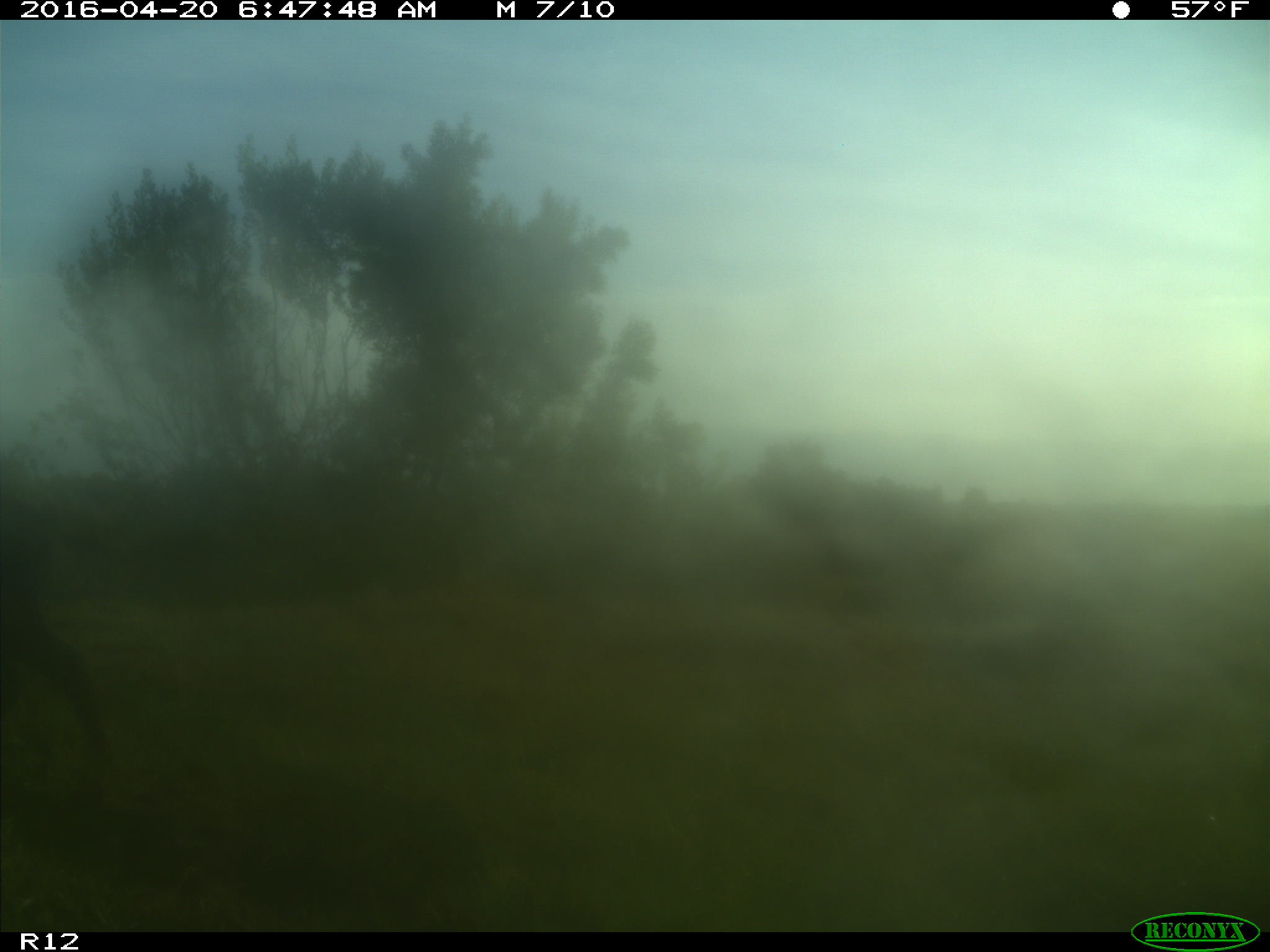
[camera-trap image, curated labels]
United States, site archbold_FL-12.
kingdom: Animalia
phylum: Chordata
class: Mammalia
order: Artiodactyla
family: Suidae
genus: Sus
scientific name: Sus scrofa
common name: wild boar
Sus scrofa (wild boar).